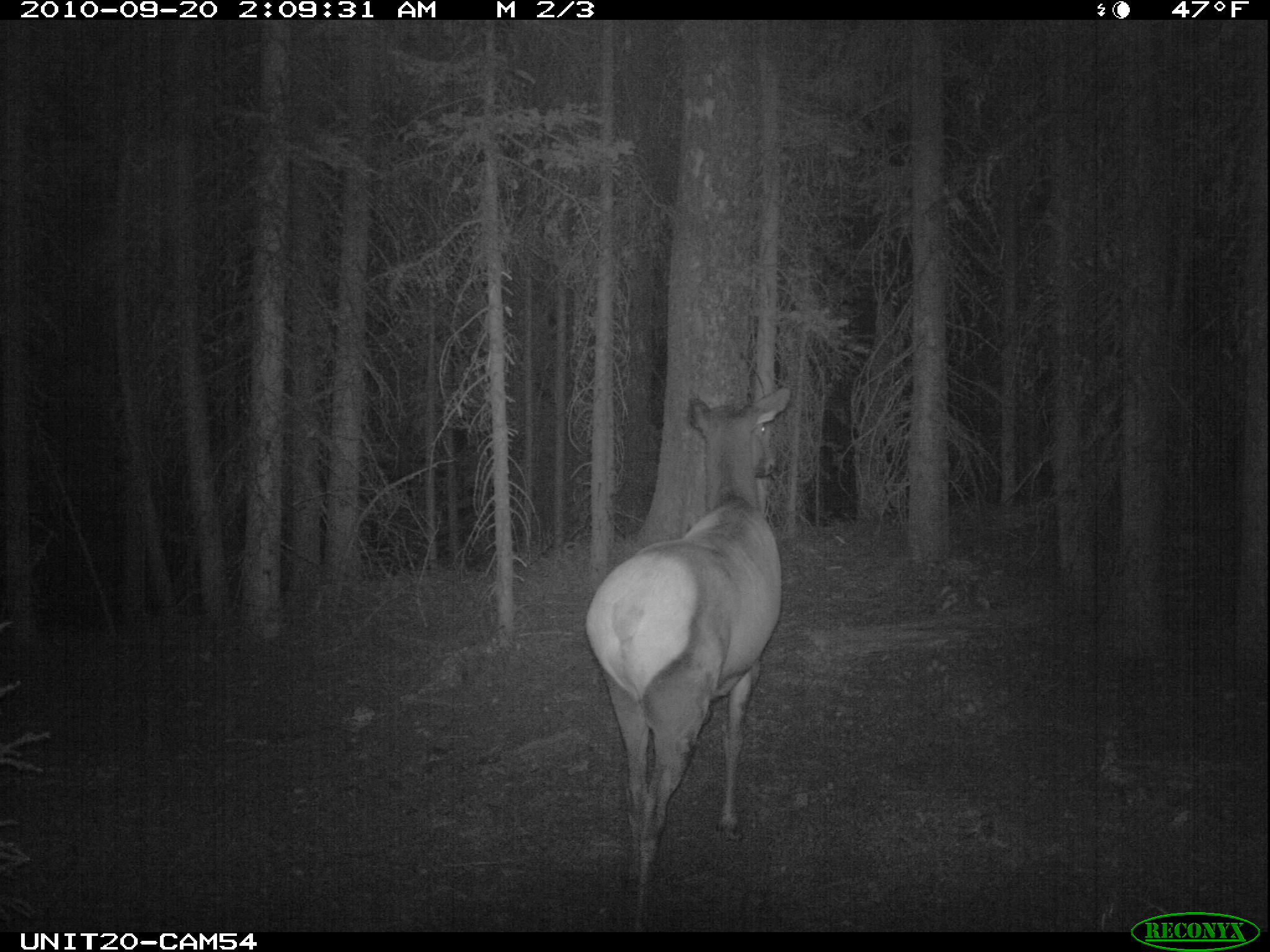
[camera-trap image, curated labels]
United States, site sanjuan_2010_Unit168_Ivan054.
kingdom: Animalia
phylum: Chordata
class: Mammalia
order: Artiodactyla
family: Cervidae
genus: Cervus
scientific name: Cervus elaphus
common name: red deer